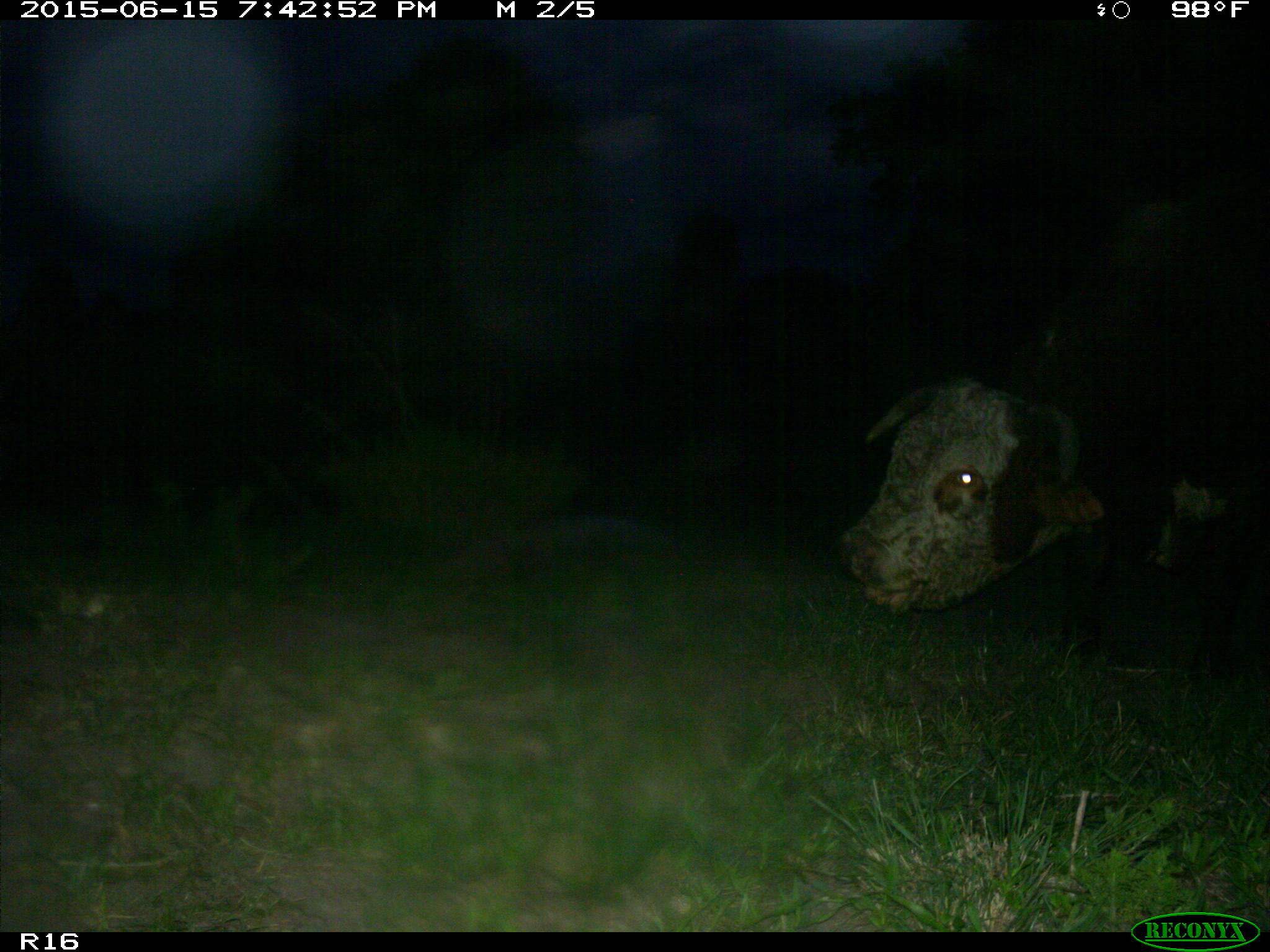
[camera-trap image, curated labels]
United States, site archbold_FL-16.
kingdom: Animalia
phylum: Chordata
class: Mammalia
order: Artiodactyla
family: Bovidae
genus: Bos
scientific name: Bos taurus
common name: domestic cow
Bos taurus (domestic cow).